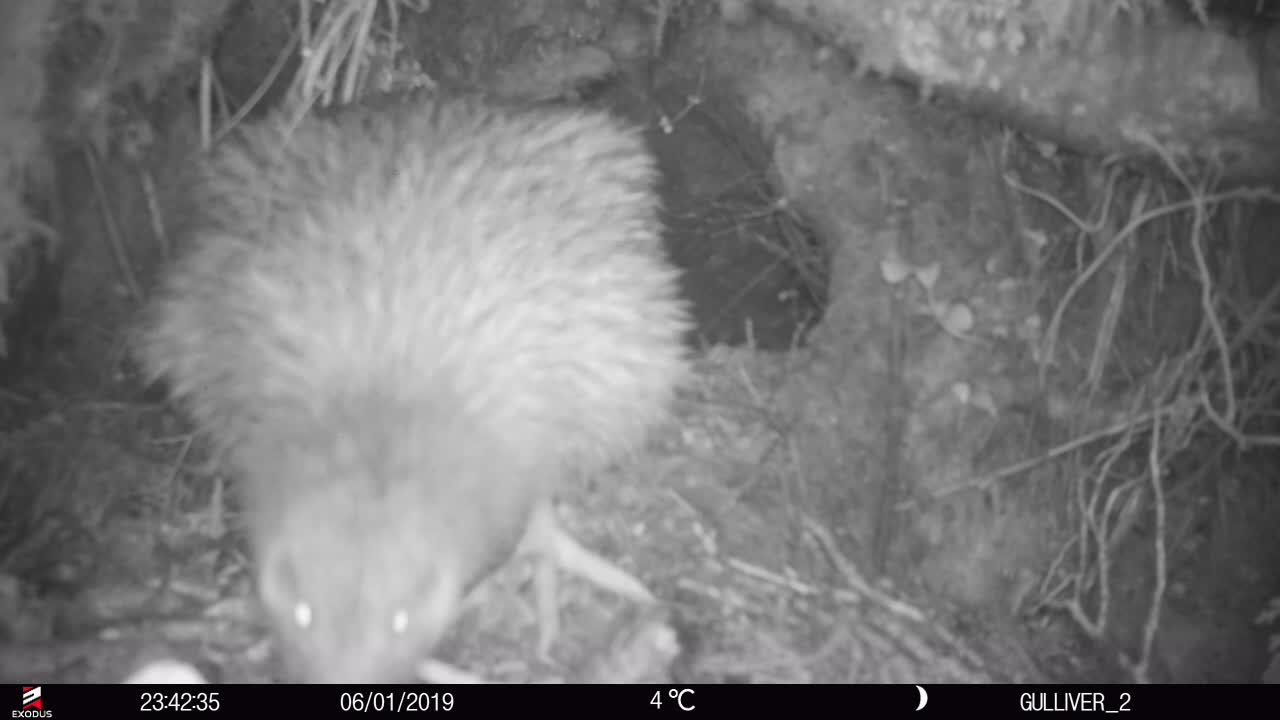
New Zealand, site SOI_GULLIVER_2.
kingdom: Animalia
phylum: Chordata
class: Aves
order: Apterygiformes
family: Apterygidae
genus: Apteryx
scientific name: Apteryx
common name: kiwi